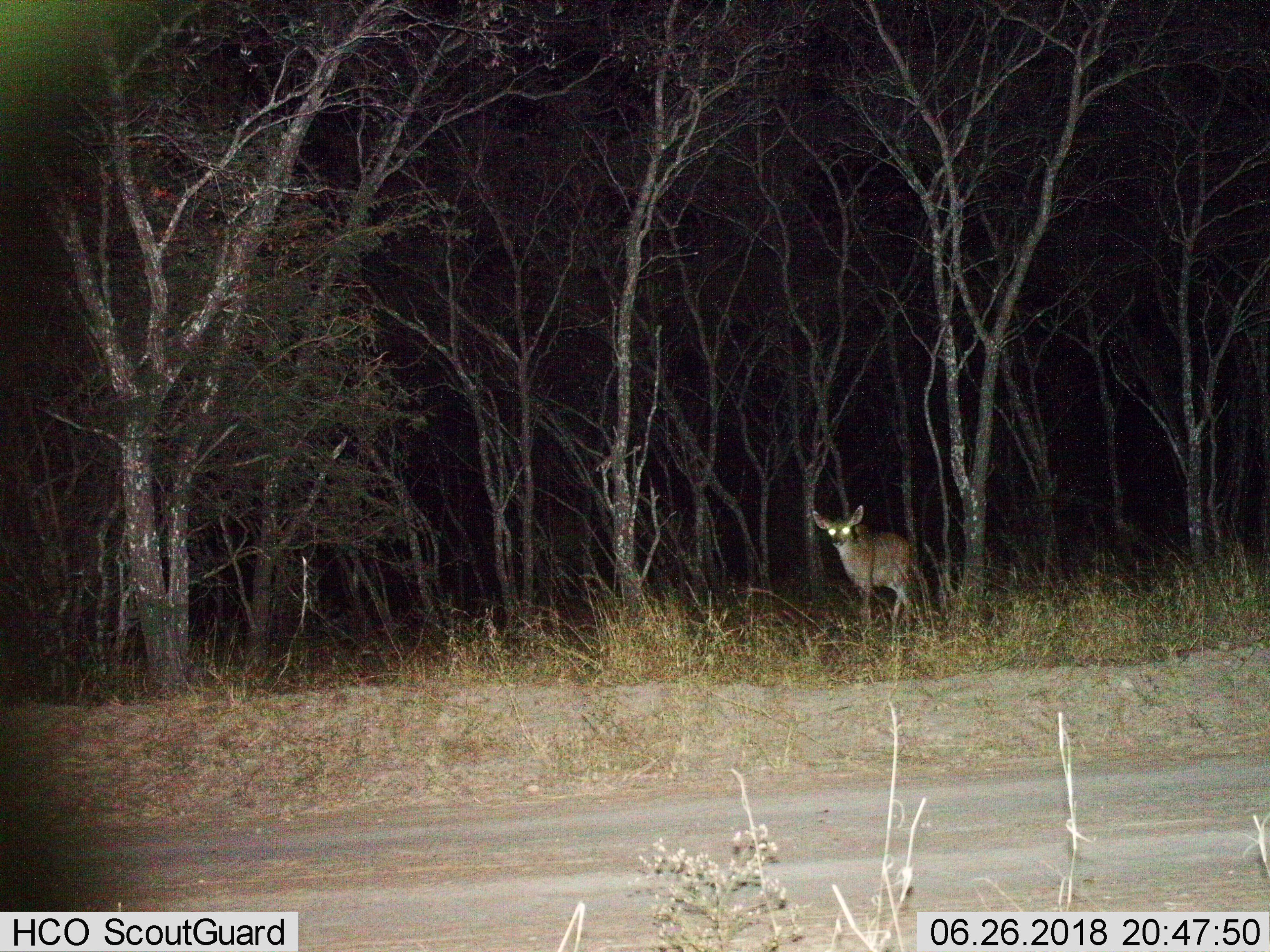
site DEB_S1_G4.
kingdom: Animalia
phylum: Chordata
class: Mammalia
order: Artiodactyla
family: Bovidae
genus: Tragelaphus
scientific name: Tragelaphus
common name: kudu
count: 1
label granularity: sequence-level